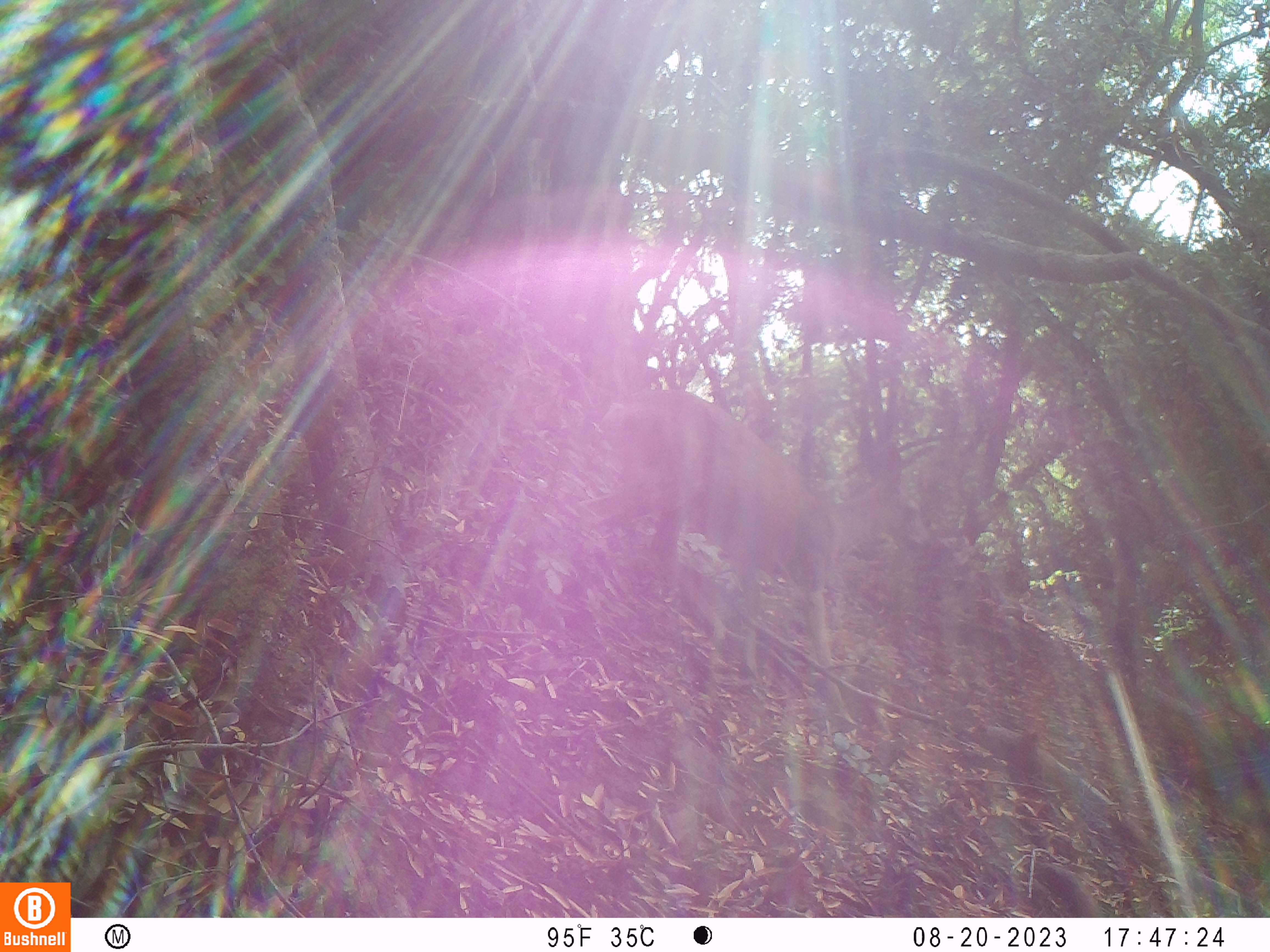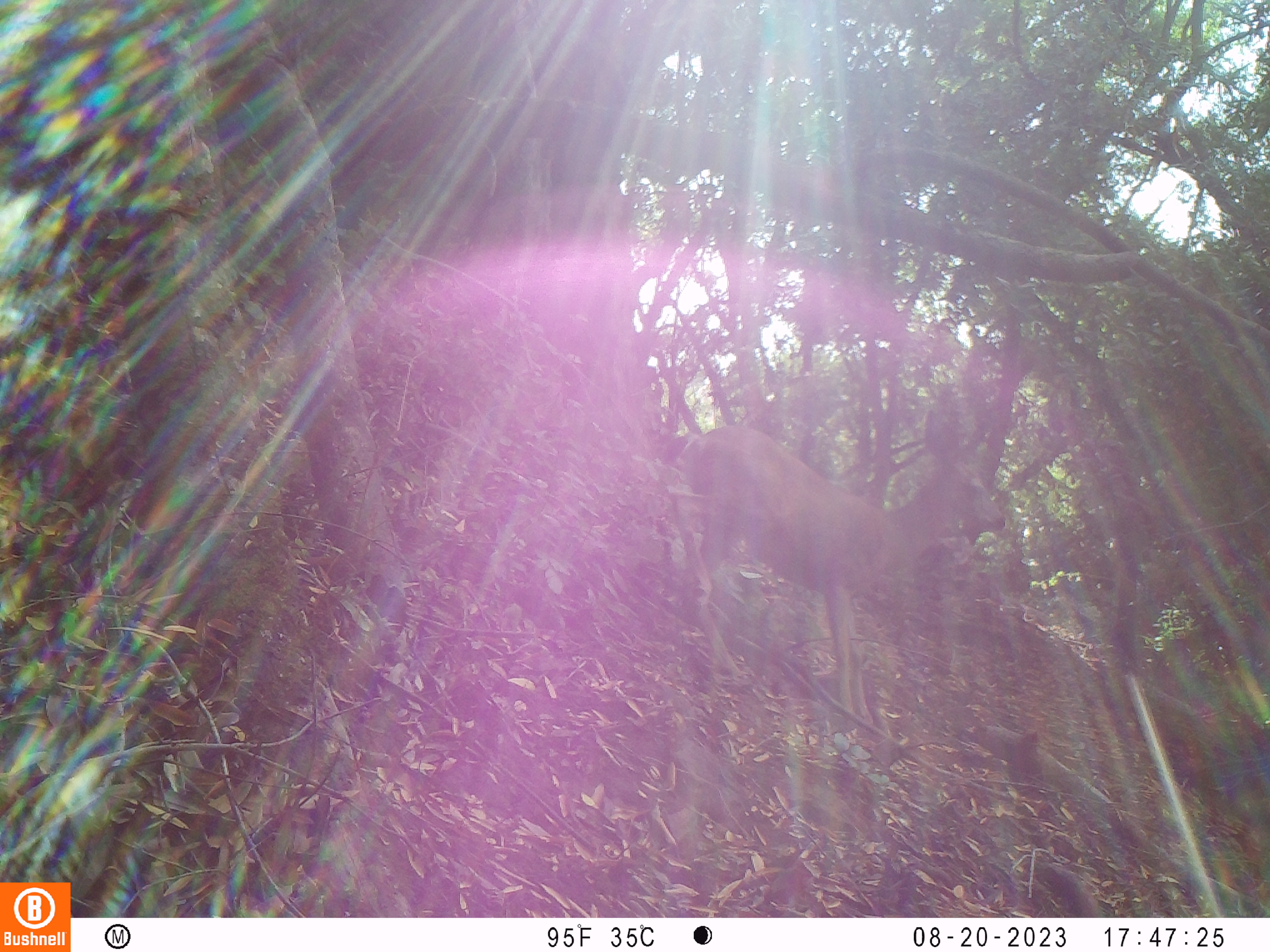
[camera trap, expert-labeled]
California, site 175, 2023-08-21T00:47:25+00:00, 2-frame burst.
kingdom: Animalia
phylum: Chordata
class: Mammalia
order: Artiodactyla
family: Cervidae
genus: Odocoileus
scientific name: Odocoileus hemionus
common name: mule deer